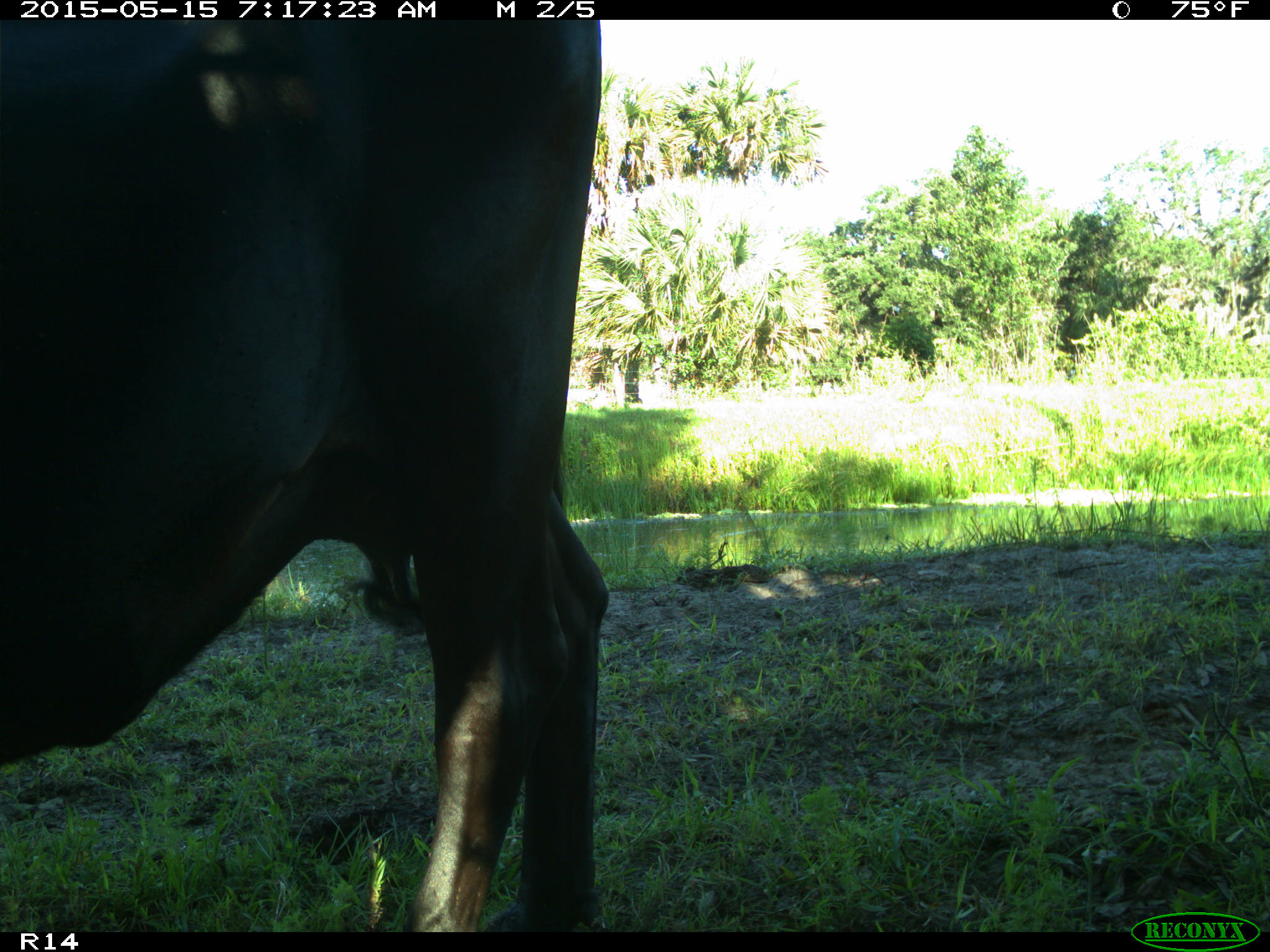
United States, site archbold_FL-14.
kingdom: Animalia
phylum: Chordata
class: Mammalia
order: Artiodactyla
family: Bovidae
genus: Bos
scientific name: Bos taurus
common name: domestic cow